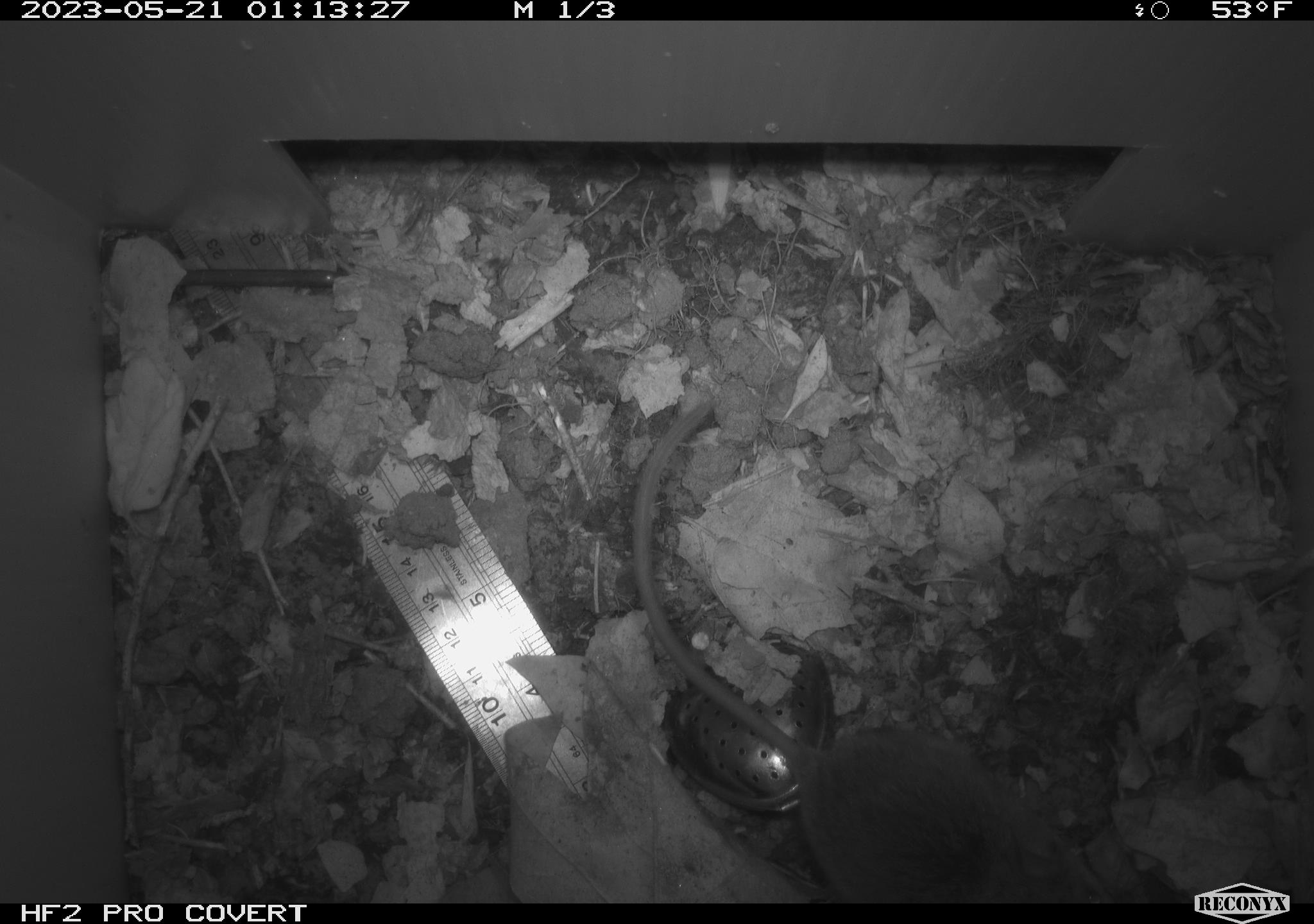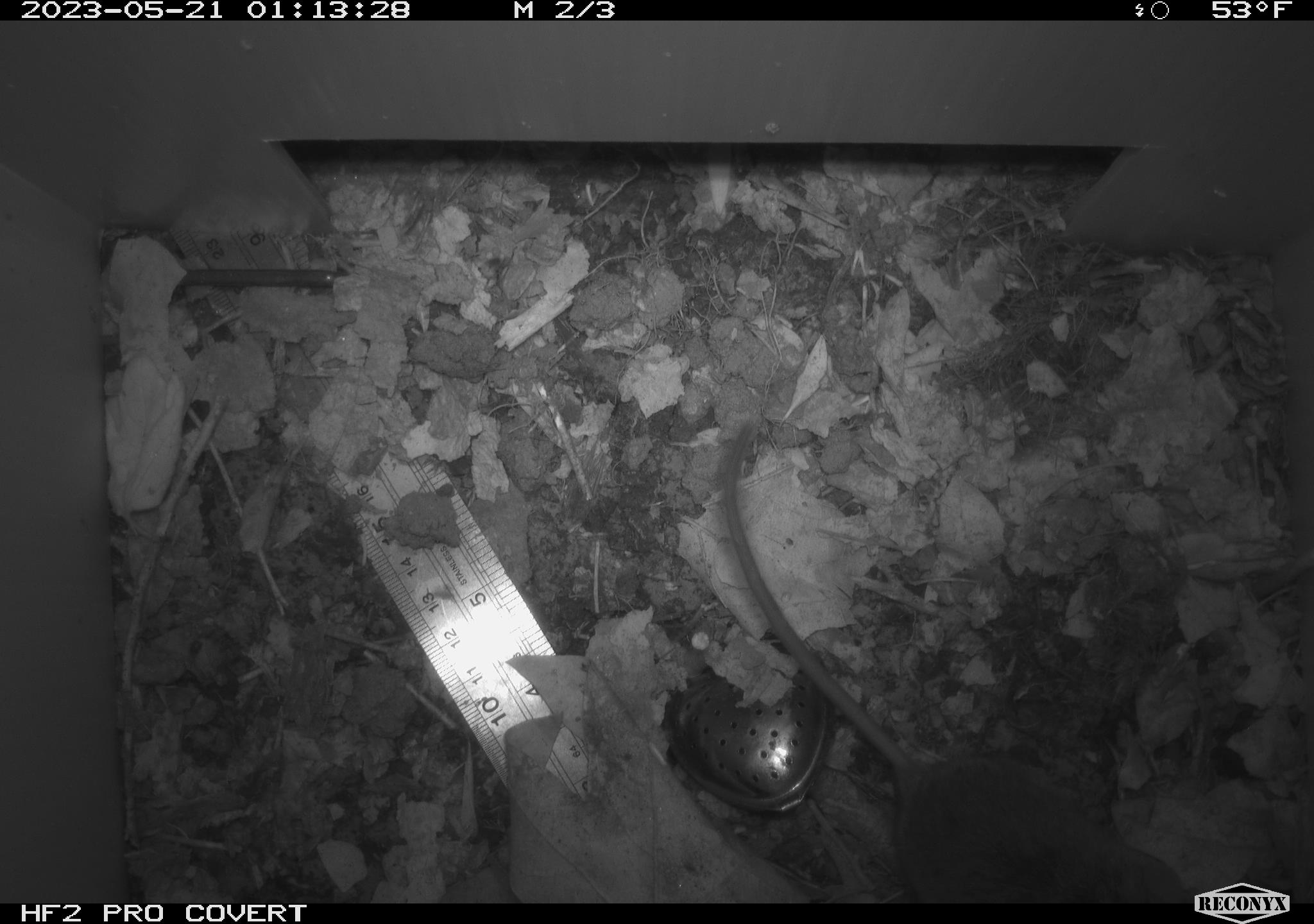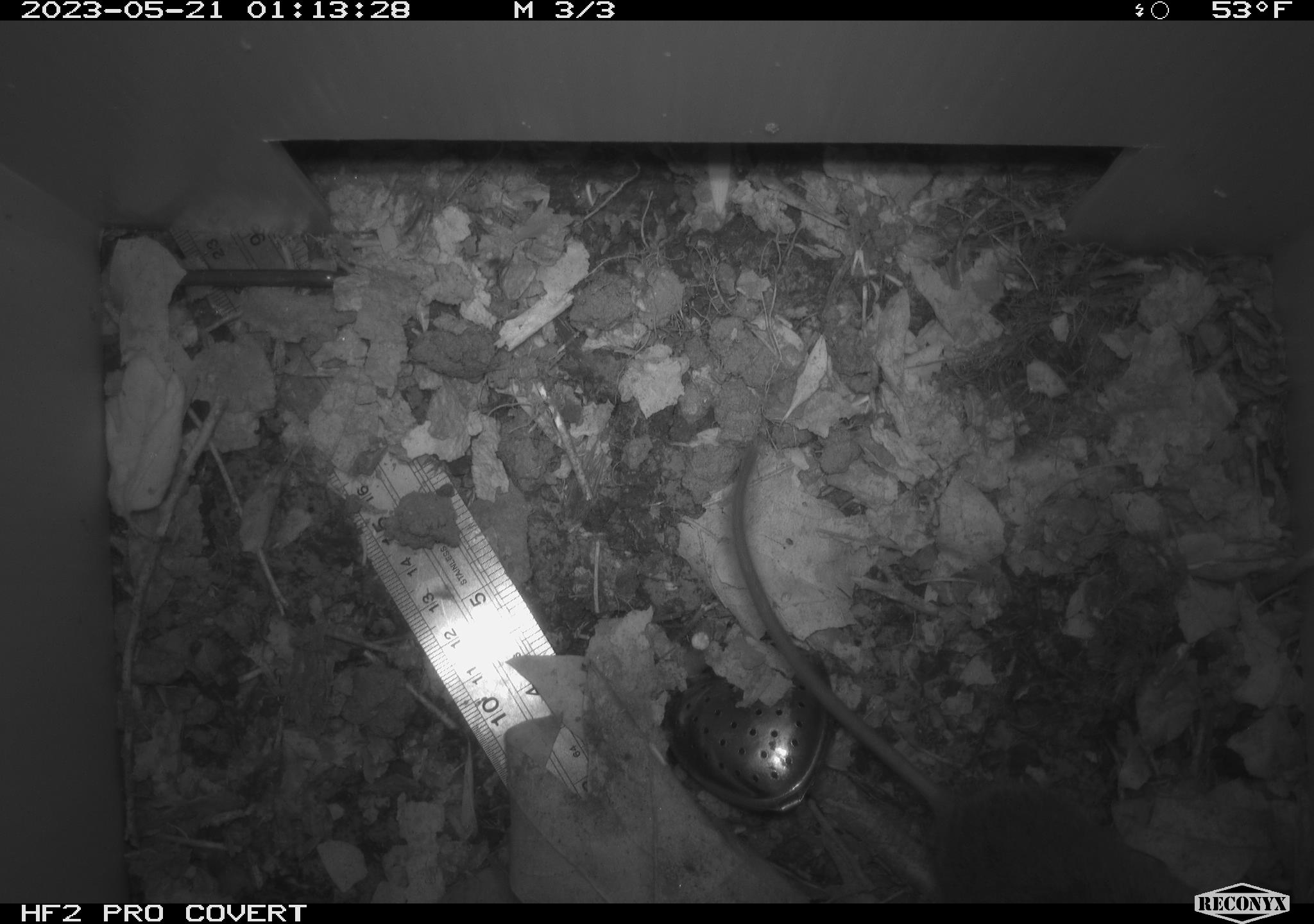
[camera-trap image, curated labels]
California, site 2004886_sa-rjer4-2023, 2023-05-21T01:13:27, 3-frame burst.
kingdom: Animalia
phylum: Chordata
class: Mammalia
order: Rodentia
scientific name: Rodentia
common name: mouse species